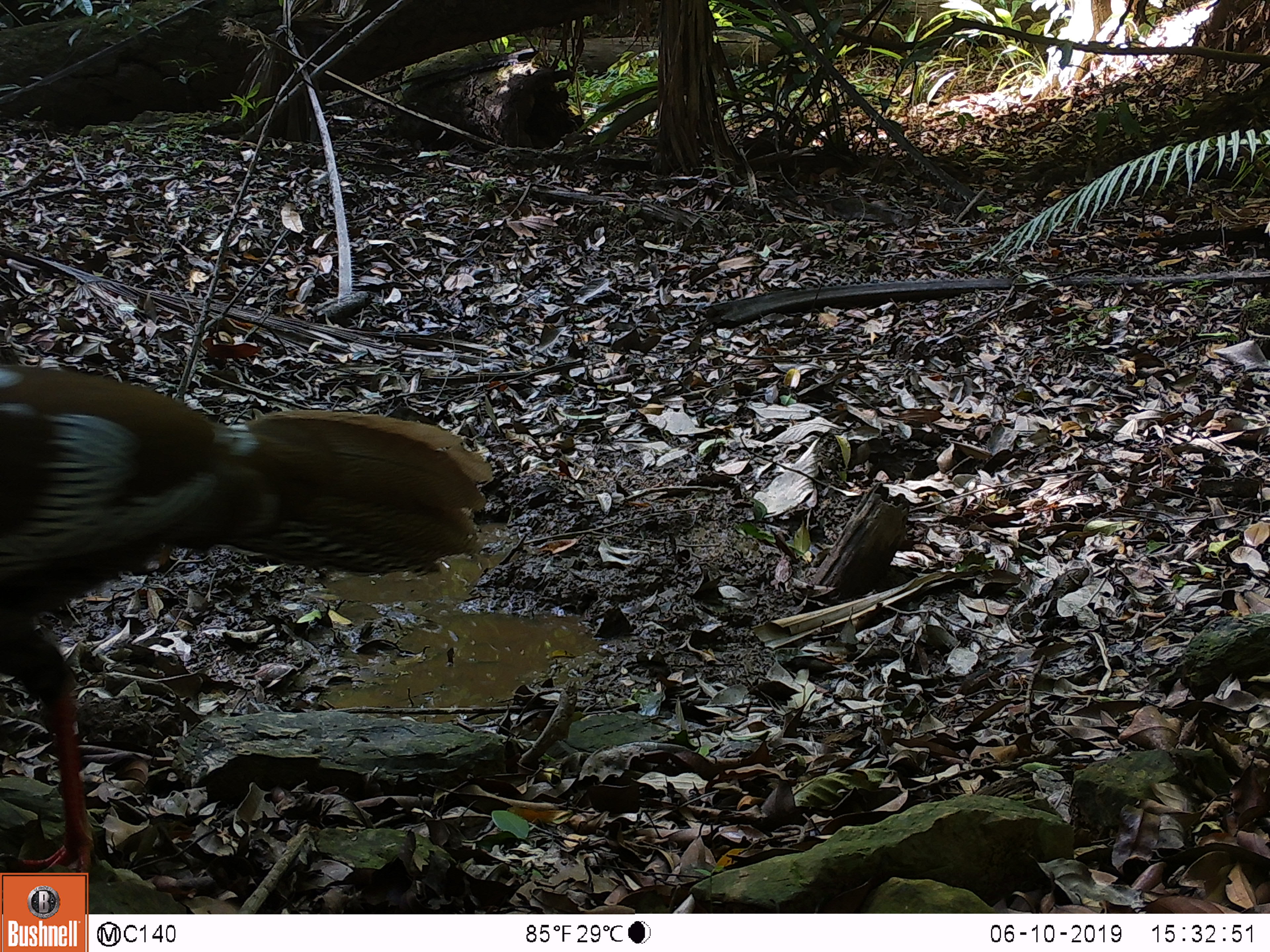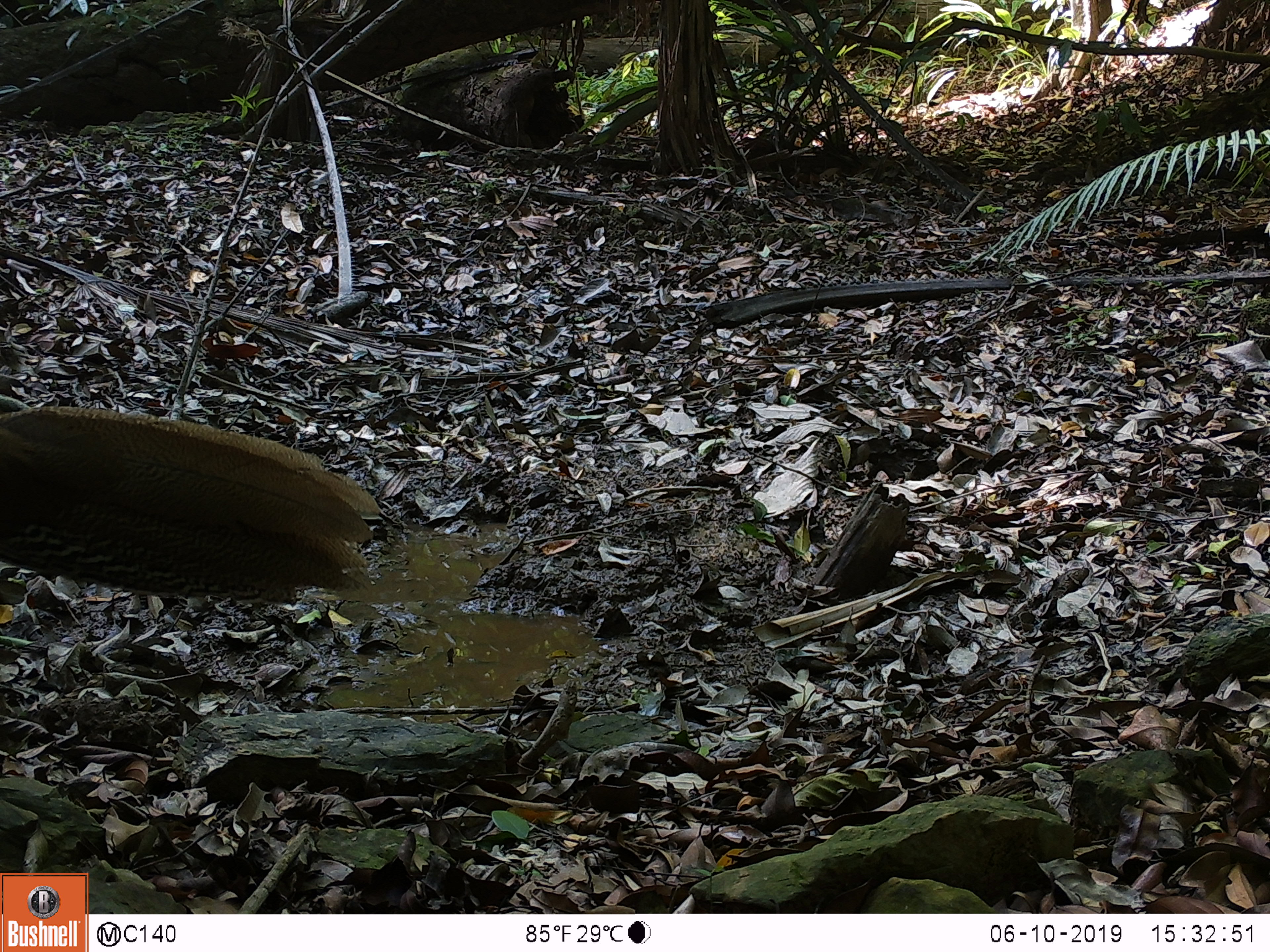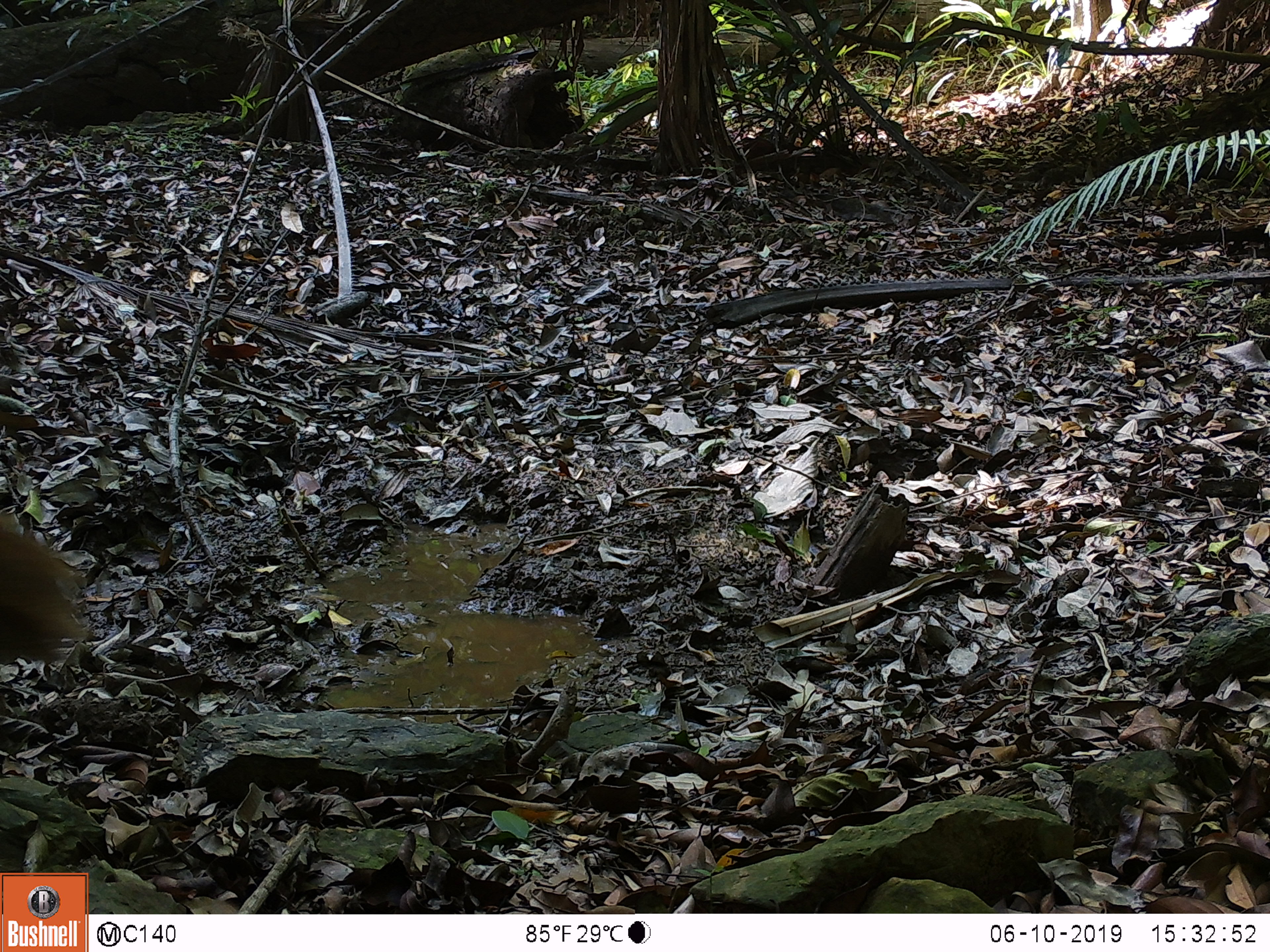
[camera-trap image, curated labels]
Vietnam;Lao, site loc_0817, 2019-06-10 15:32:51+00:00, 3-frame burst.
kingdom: Animalia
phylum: Chordata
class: Aves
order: Galliformes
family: Phasianidae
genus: Lophura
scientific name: Lophura nycthemera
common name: silver pheasant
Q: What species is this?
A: Silver pheasant (Lophura nycthemera).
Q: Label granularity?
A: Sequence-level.